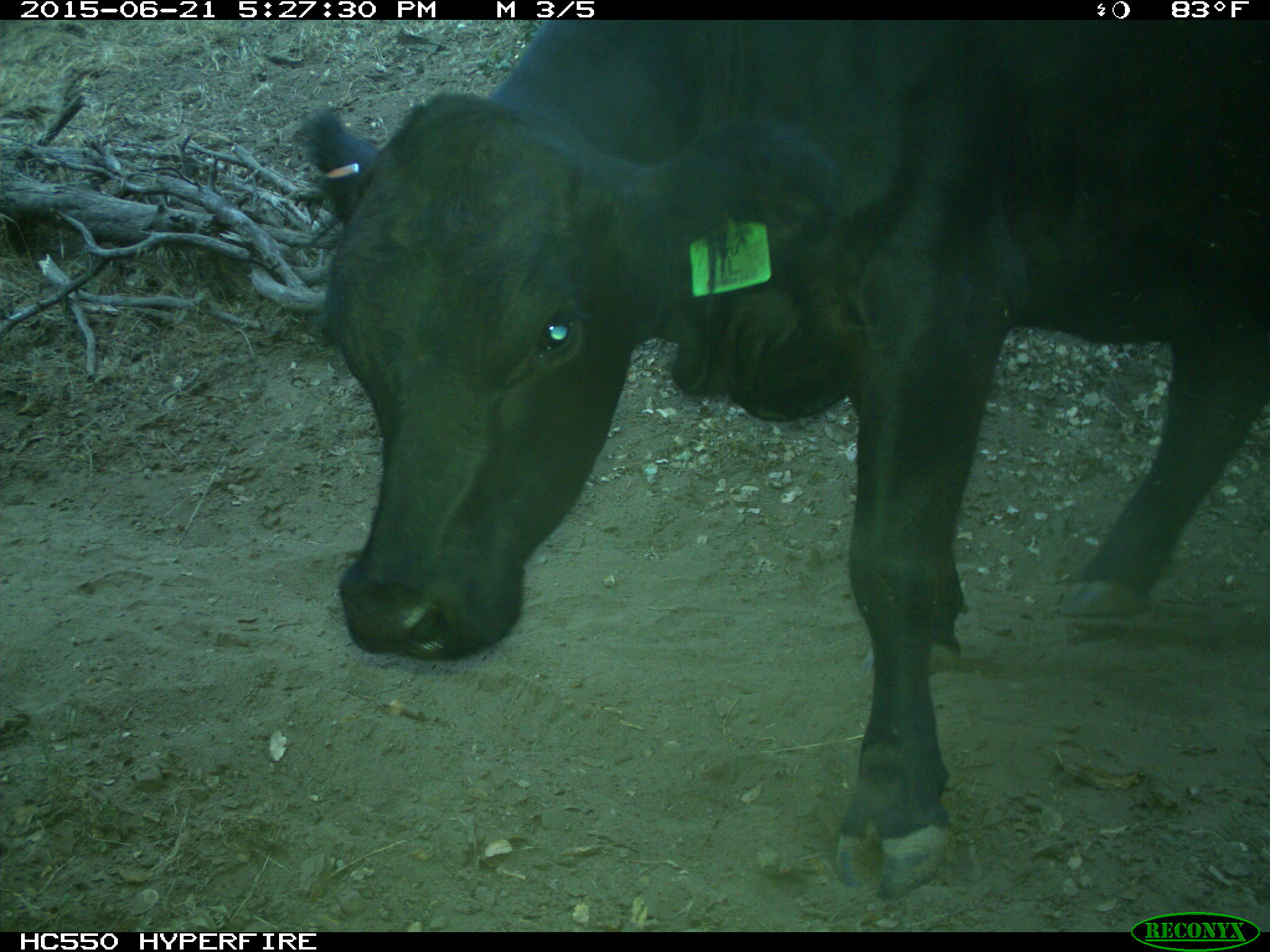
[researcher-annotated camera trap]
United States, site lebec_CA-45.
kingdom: Animalia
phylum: Chordata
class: Mammalia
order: Artiodactyla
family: Bovidae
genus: Bos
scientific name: Bos taurus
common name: domestic cow